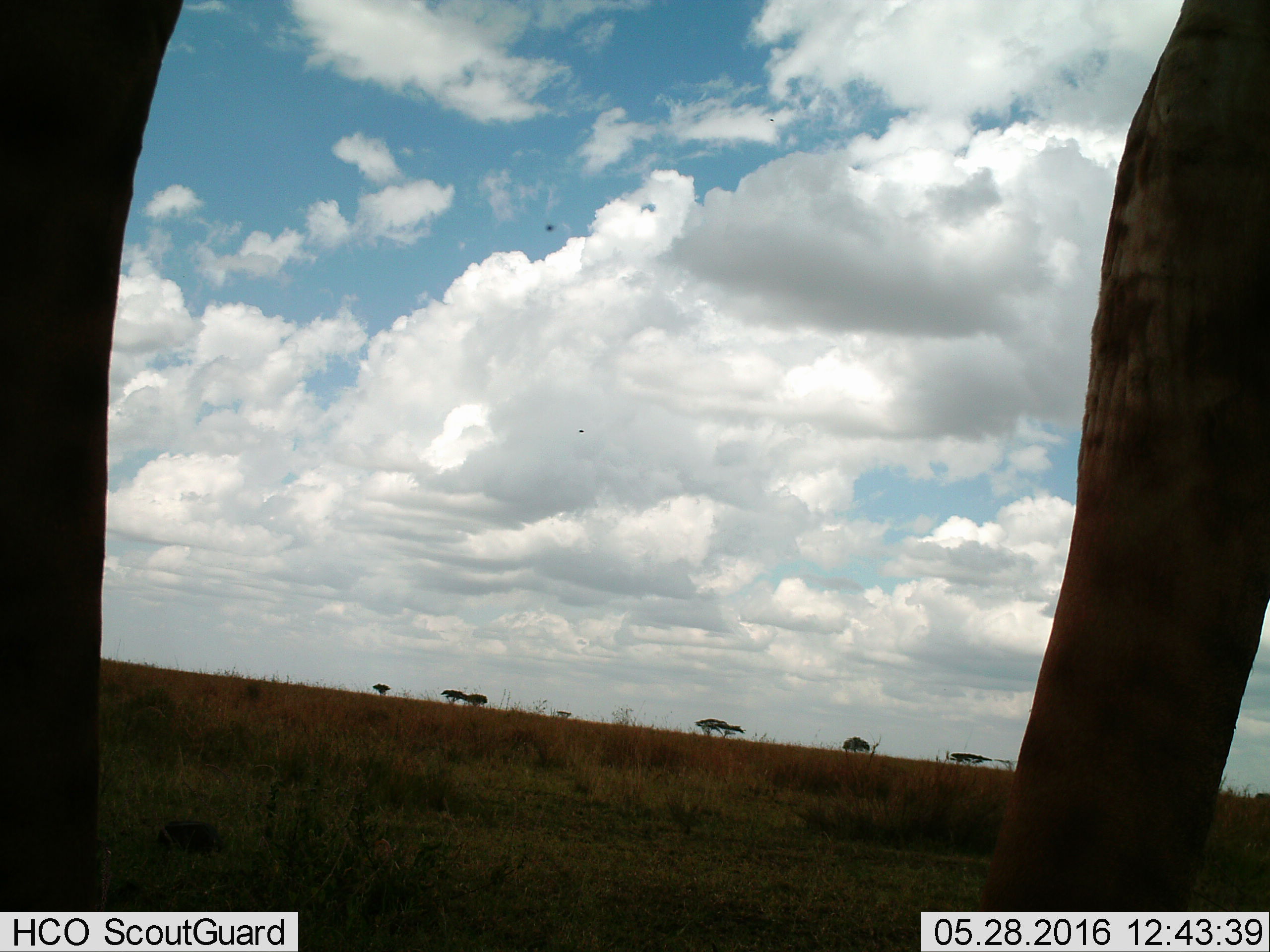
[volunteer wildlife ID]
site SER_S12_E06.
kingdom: Animalia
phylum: Chordata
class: Mammalia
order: Artiodactyla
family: Giraffidae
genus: Giraffa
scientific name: Giraffa camelopardalis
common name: giraffe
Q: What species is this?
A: Giraffe (Giraffa camelopardalis).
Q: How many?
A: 1.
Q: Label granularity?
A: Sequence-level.